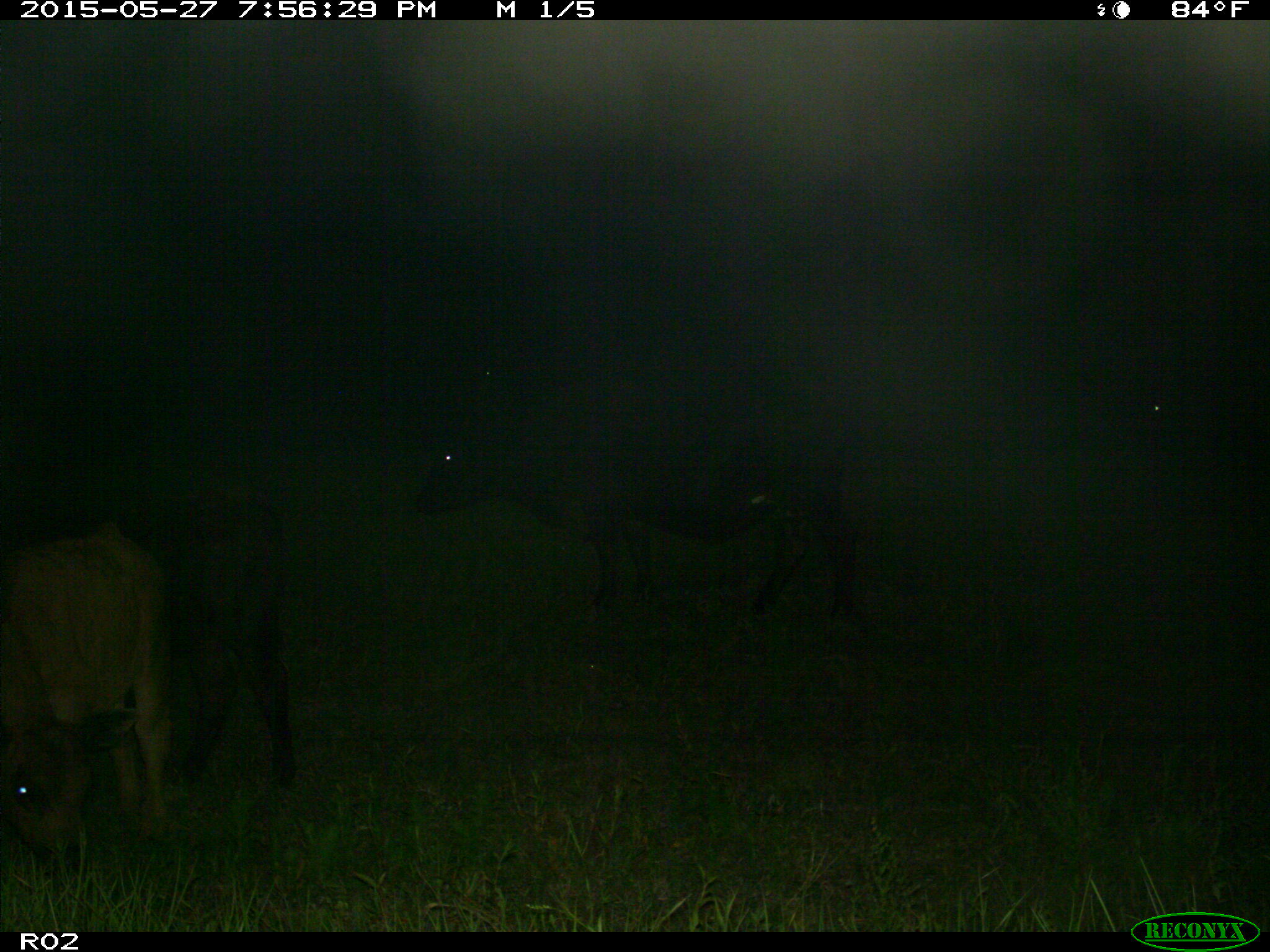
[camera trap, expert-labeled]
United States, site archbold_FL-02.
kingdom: Animalia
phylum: Chordata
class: Mammalia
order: Artiodactyla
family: Bovidae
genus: Bos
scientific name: Bos taurus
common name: domestic cow